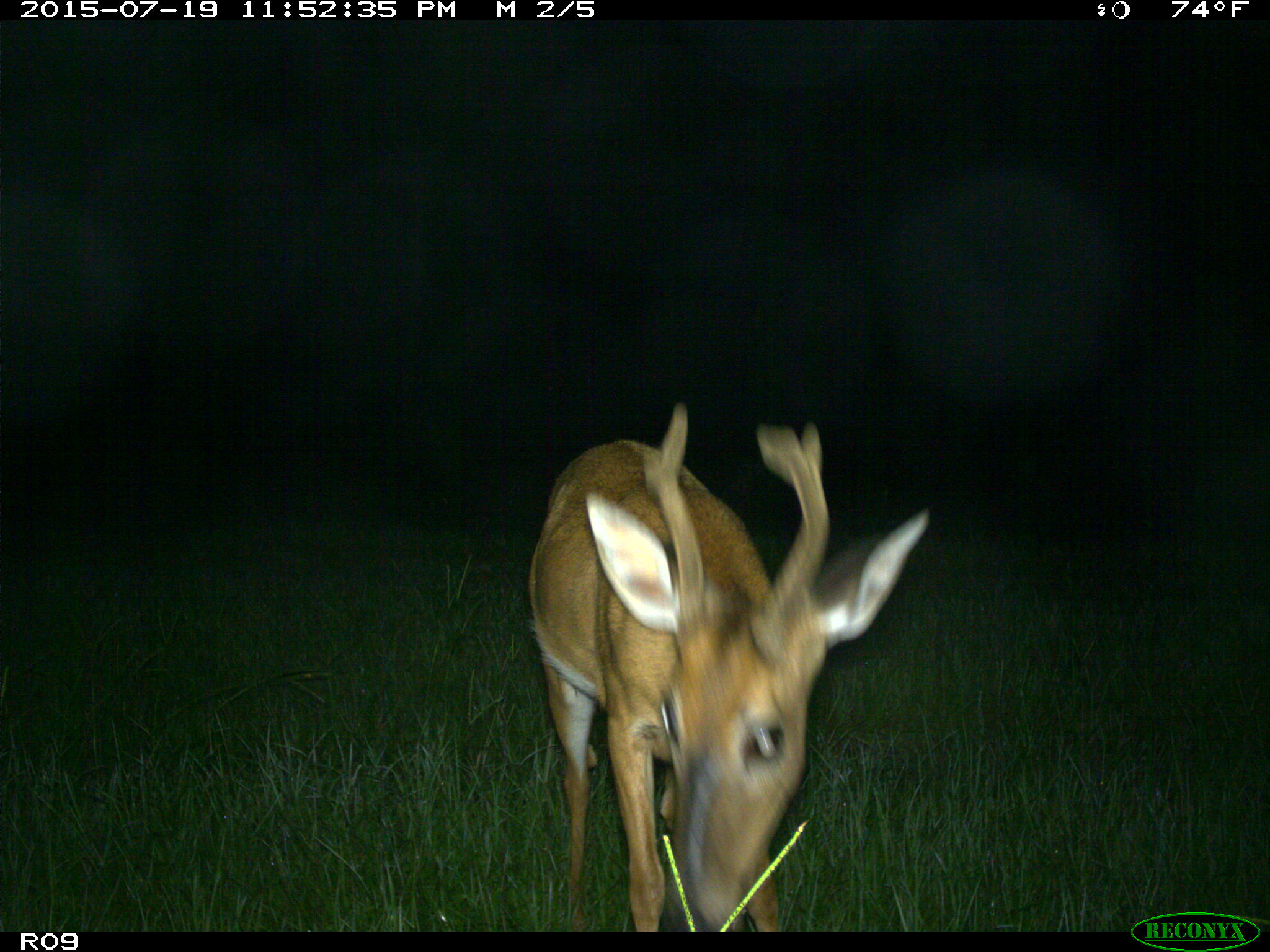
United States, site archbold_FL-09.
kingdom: Animalia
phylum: Chordata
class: Mammalia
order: Artiodactyla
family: Cervidae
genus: Odocoileus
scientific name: Odocoileus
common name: deer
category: unidentified deer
Unidentified deer (deer) (Odocoileus).